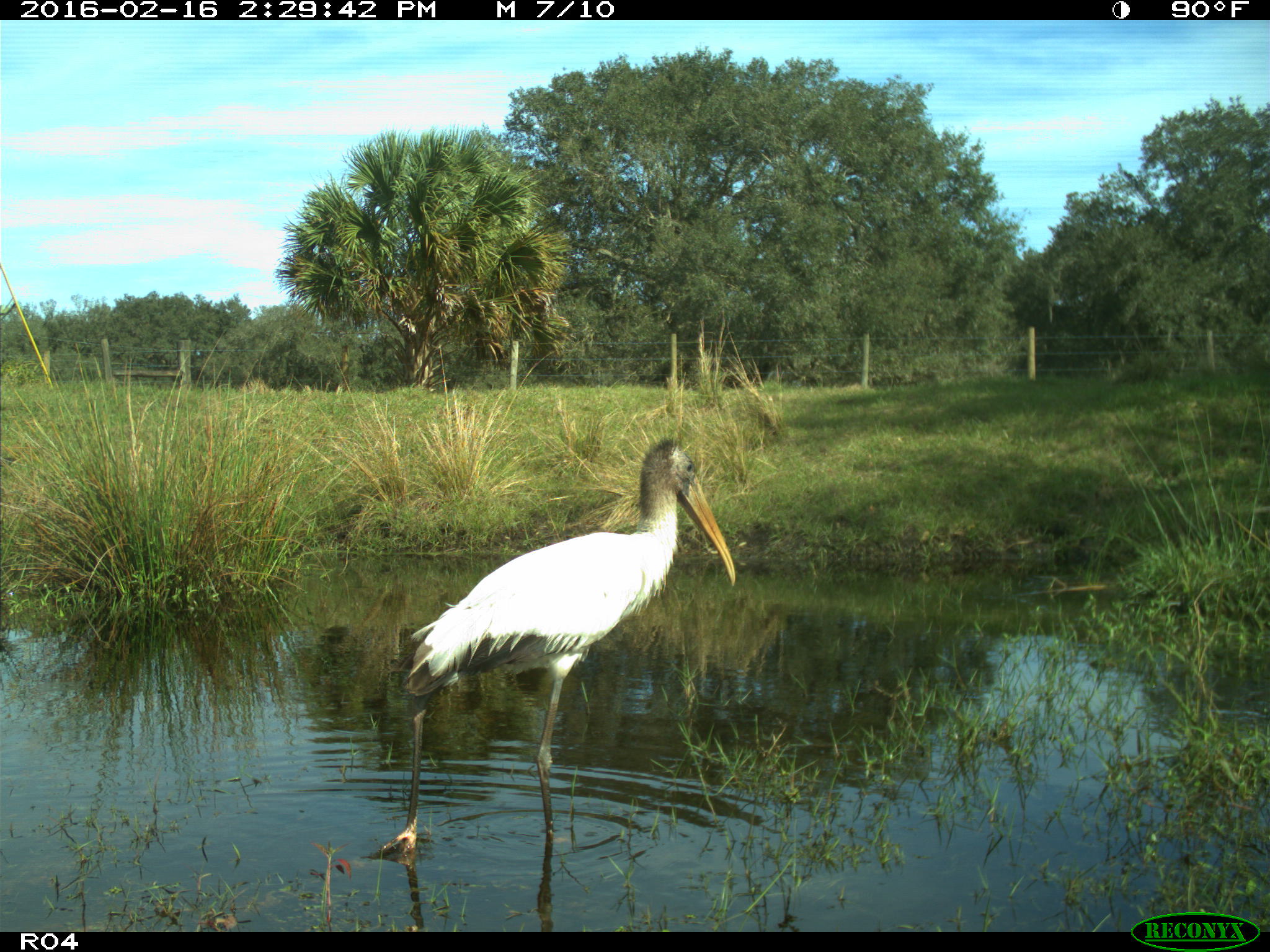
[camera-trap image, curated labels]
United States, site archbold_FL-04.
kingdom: Animalia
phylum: Chordata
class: Aves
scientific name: Aves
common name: birds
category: unidentified bird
Unidentified bird (birds) (Aves).